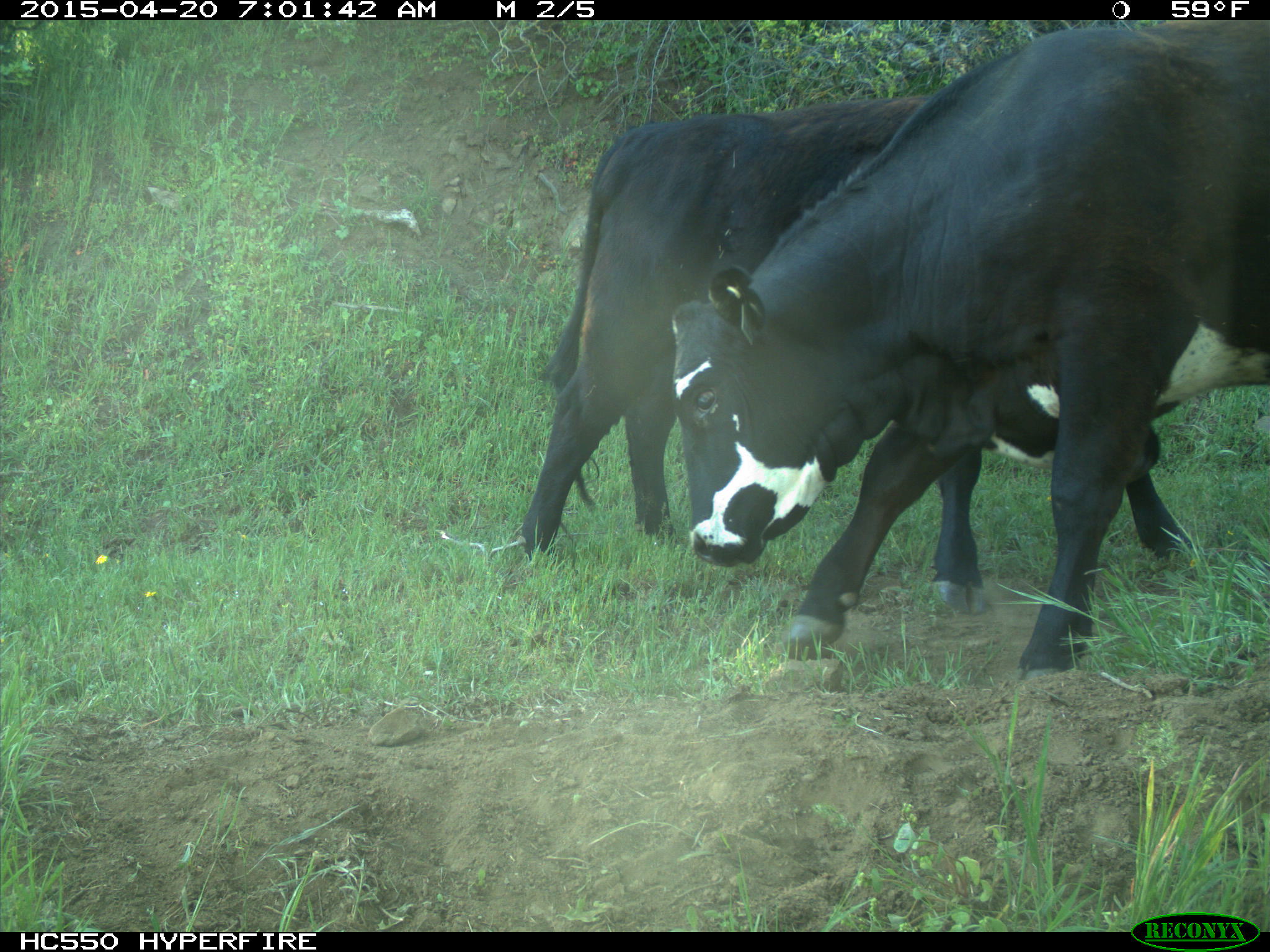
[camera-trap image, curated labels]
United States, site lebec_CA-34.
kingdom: Animalia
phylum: Chordata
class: Mammalia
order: Artiodactyla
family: Bovidae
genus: Bos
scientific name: Bos taurus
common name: domestic cow